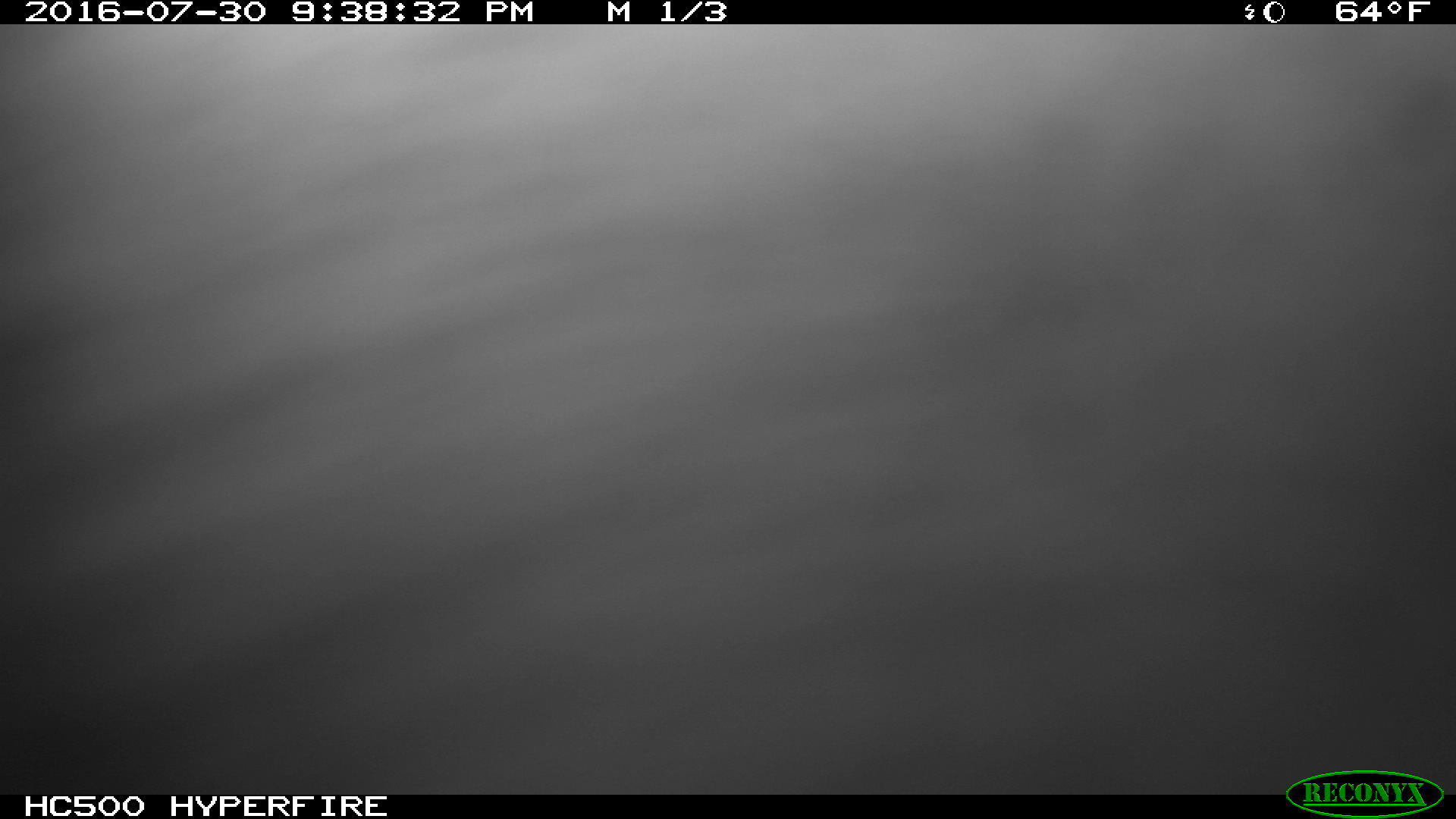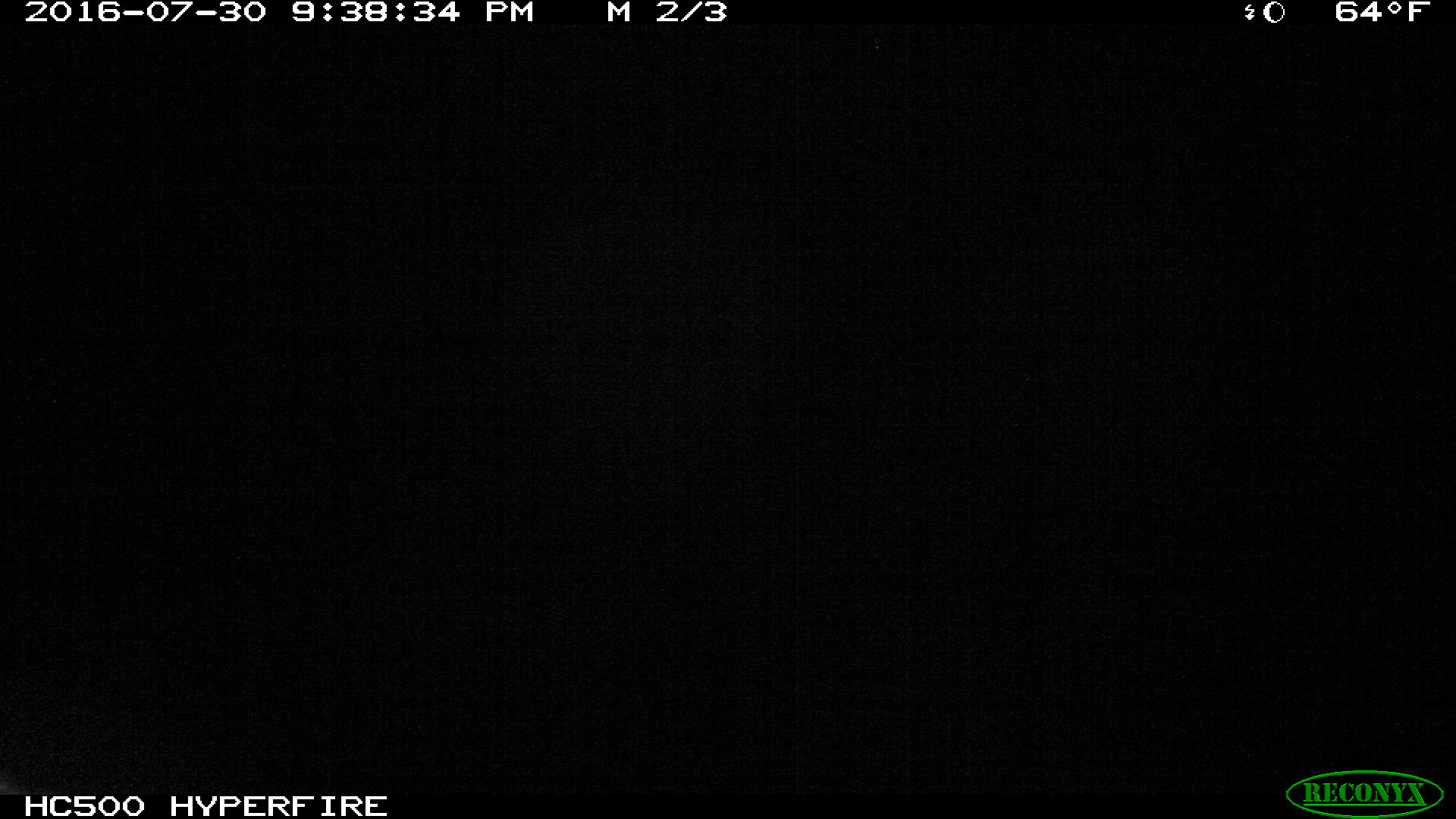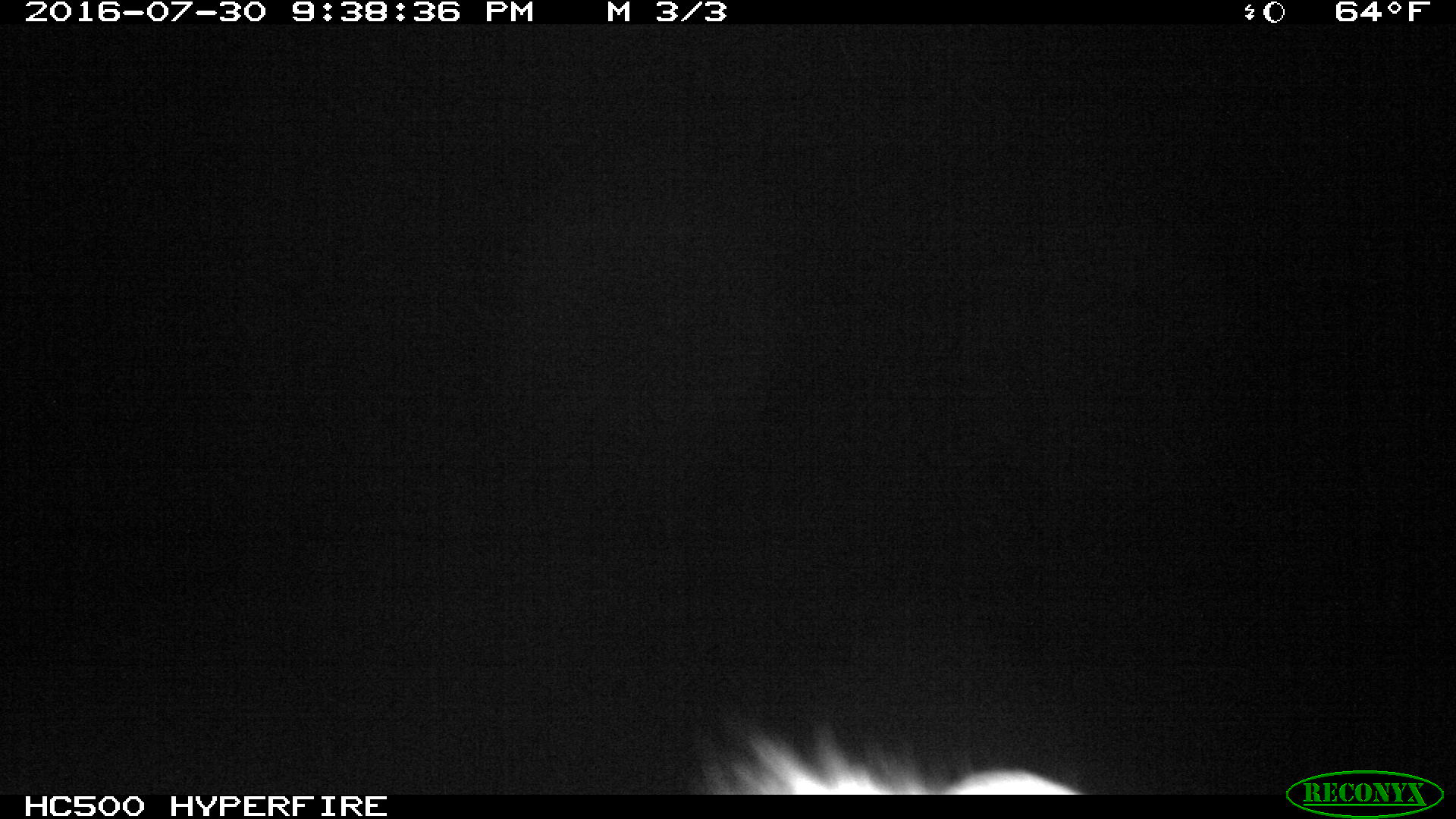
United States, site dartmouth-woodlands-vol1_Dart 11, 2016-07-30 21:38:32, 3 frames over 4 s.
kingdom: Animalia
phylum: Chordata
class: Mammalia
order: Artiodactyla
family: Cervidae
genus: Alces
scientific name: Alces alces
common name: moose